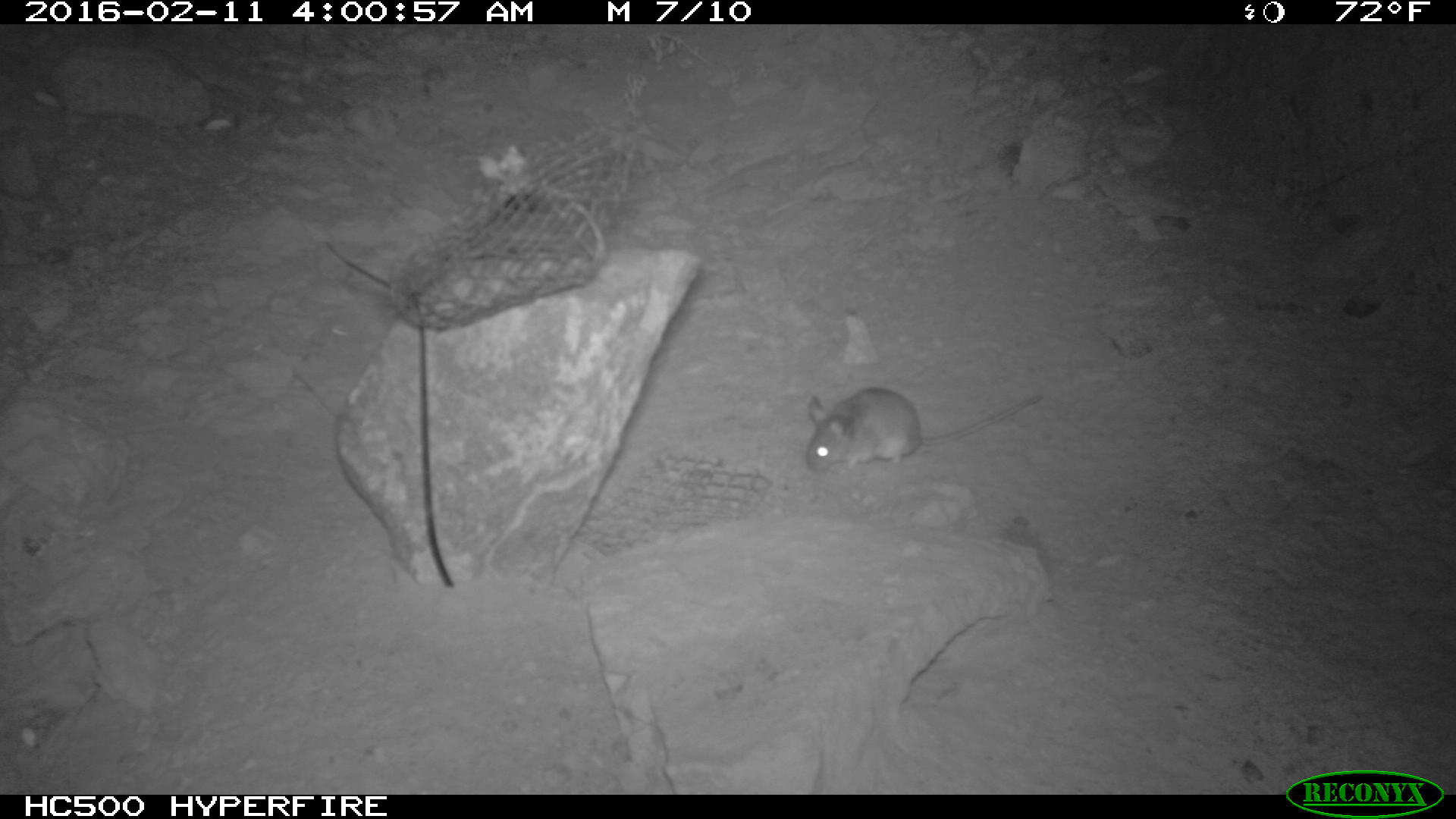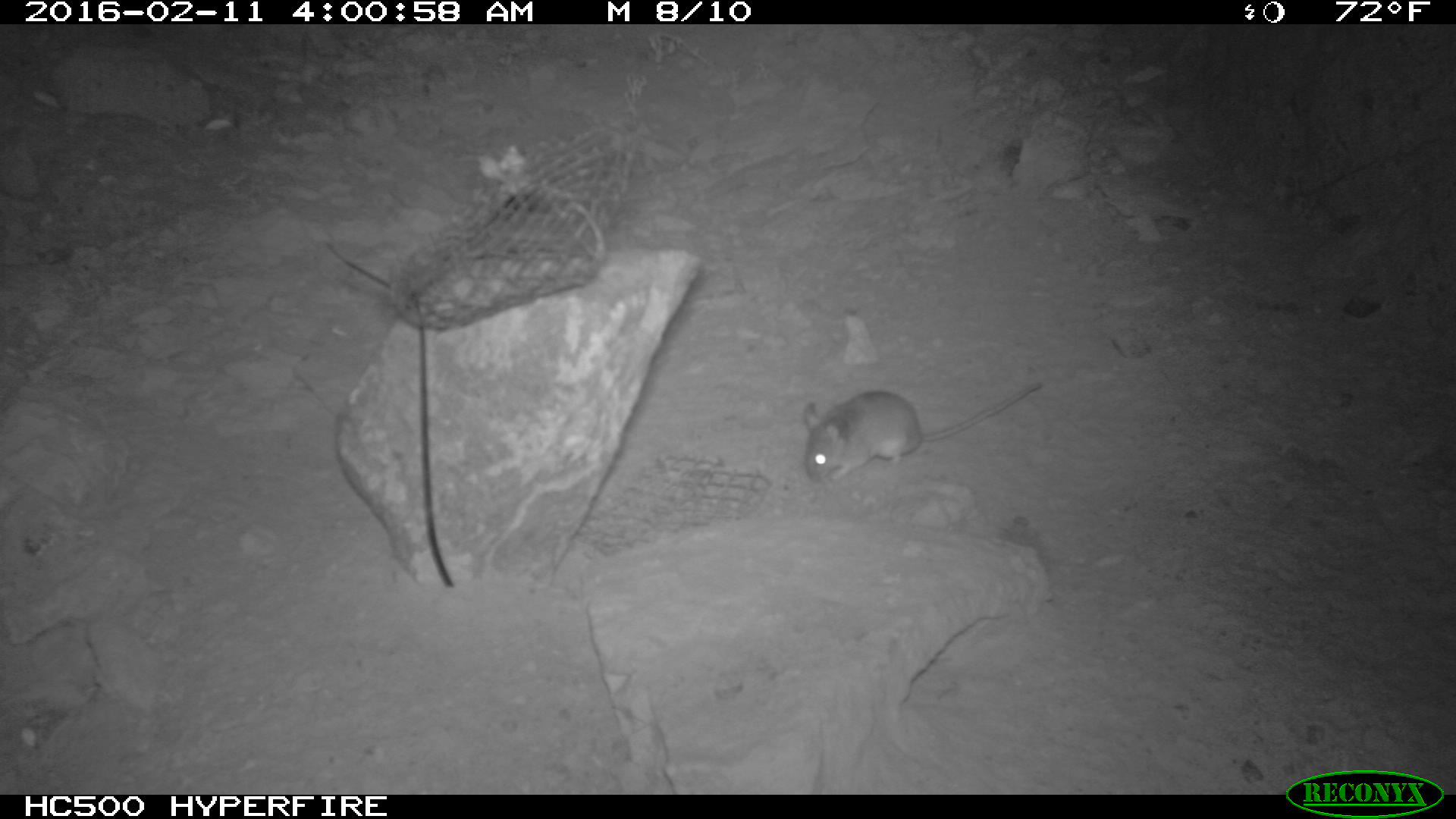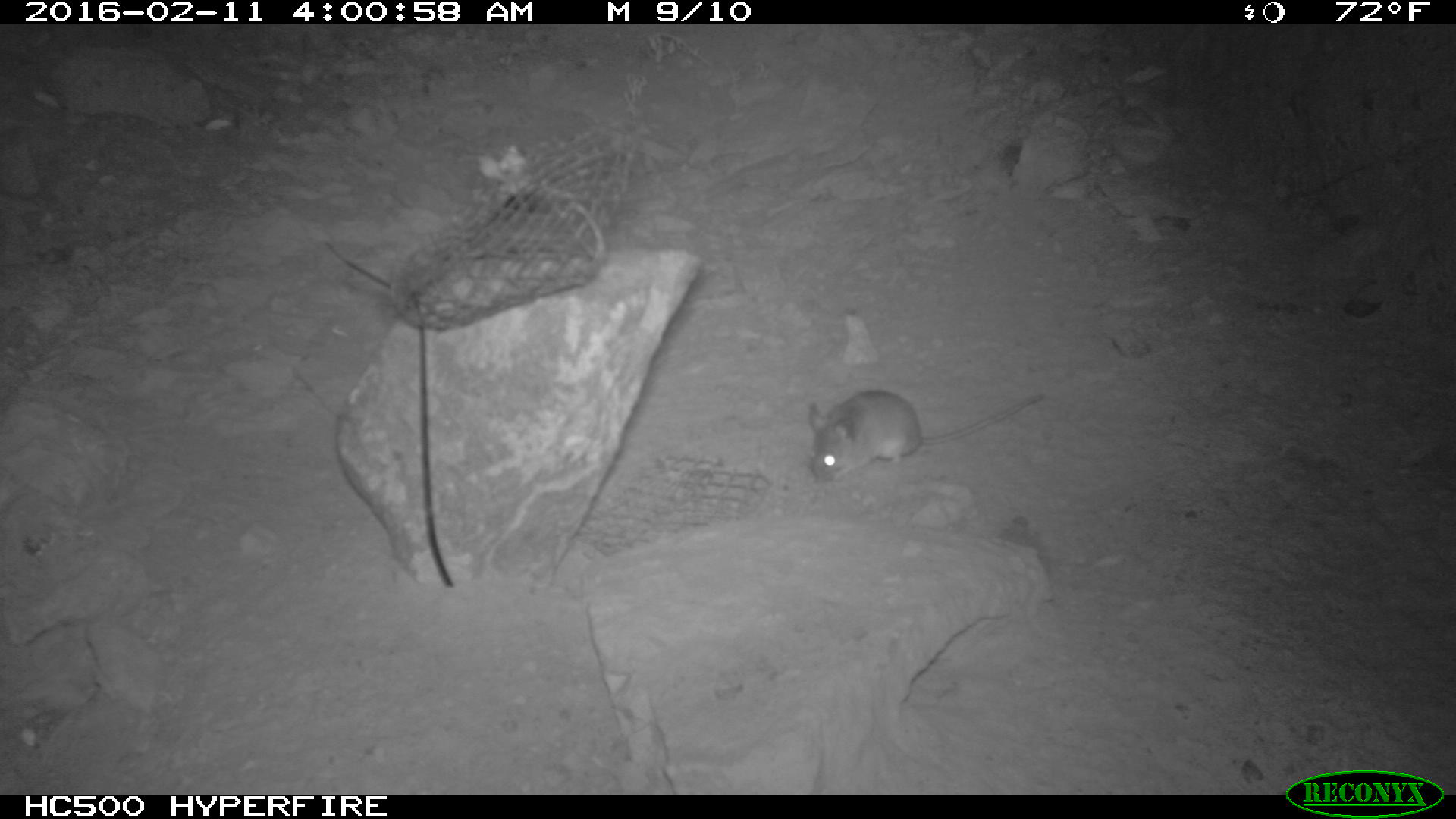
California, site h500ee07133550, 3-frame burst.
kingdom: Animalia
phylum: Chordata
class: Mammalia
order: Rodentia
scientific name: Rodentia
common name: rodent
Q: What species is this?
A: Rodent (Rodentia).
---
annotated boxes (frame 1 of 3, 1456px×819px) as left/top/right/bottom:
rodent: 806/385/1042/473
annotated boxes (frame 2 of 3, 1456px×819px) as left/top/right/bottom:
rodent: 802/380/1040/483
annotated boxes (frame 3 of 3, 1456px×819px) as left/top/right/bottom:
rodent: 807/391/1043/483